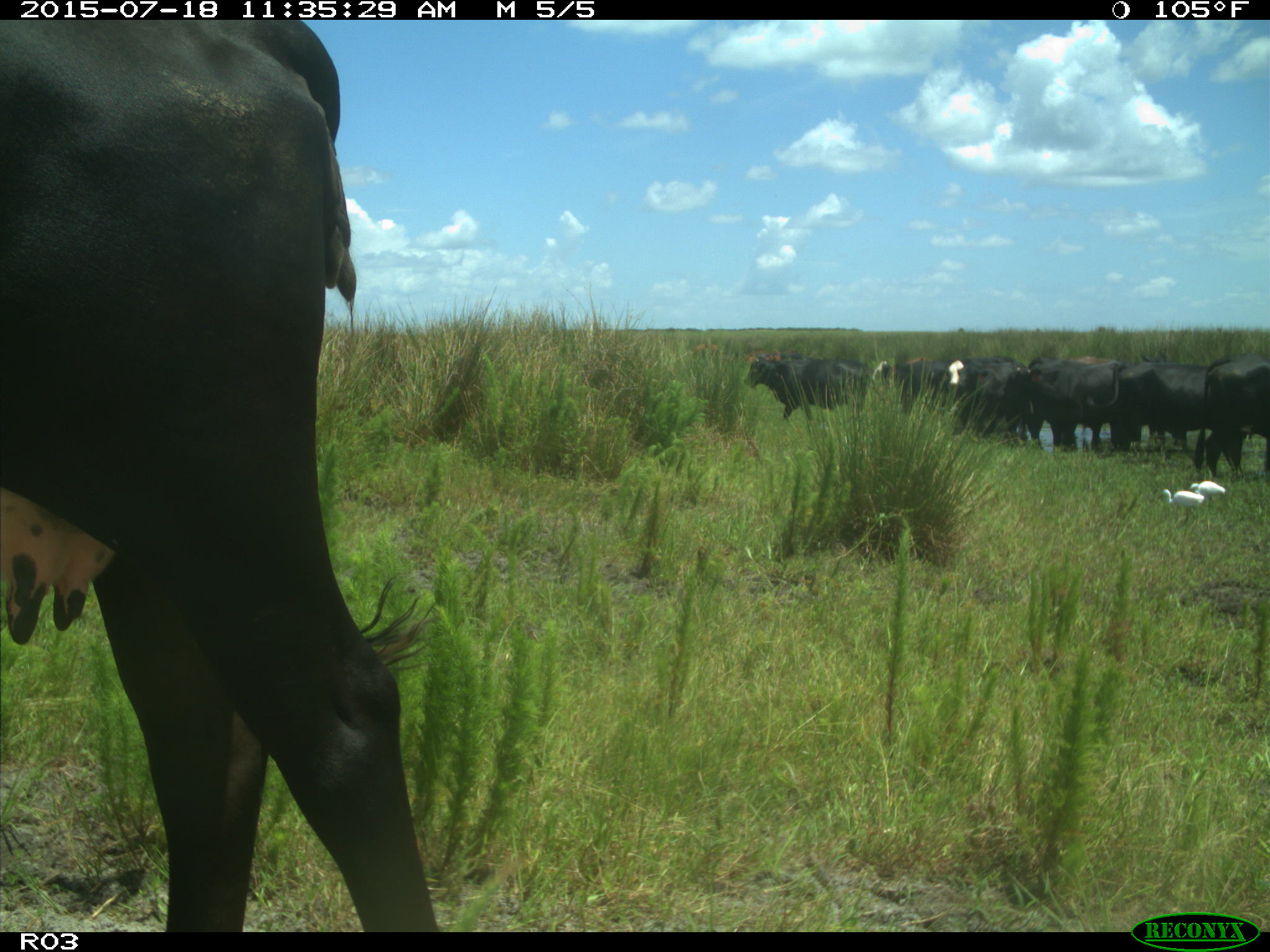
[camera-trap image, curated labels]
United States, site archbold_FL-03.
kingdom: Animalia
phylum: Chordata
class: Mammalia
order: Artiodactyla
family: Bovidae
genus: Bos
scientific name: Bos taurus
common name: domestic cow